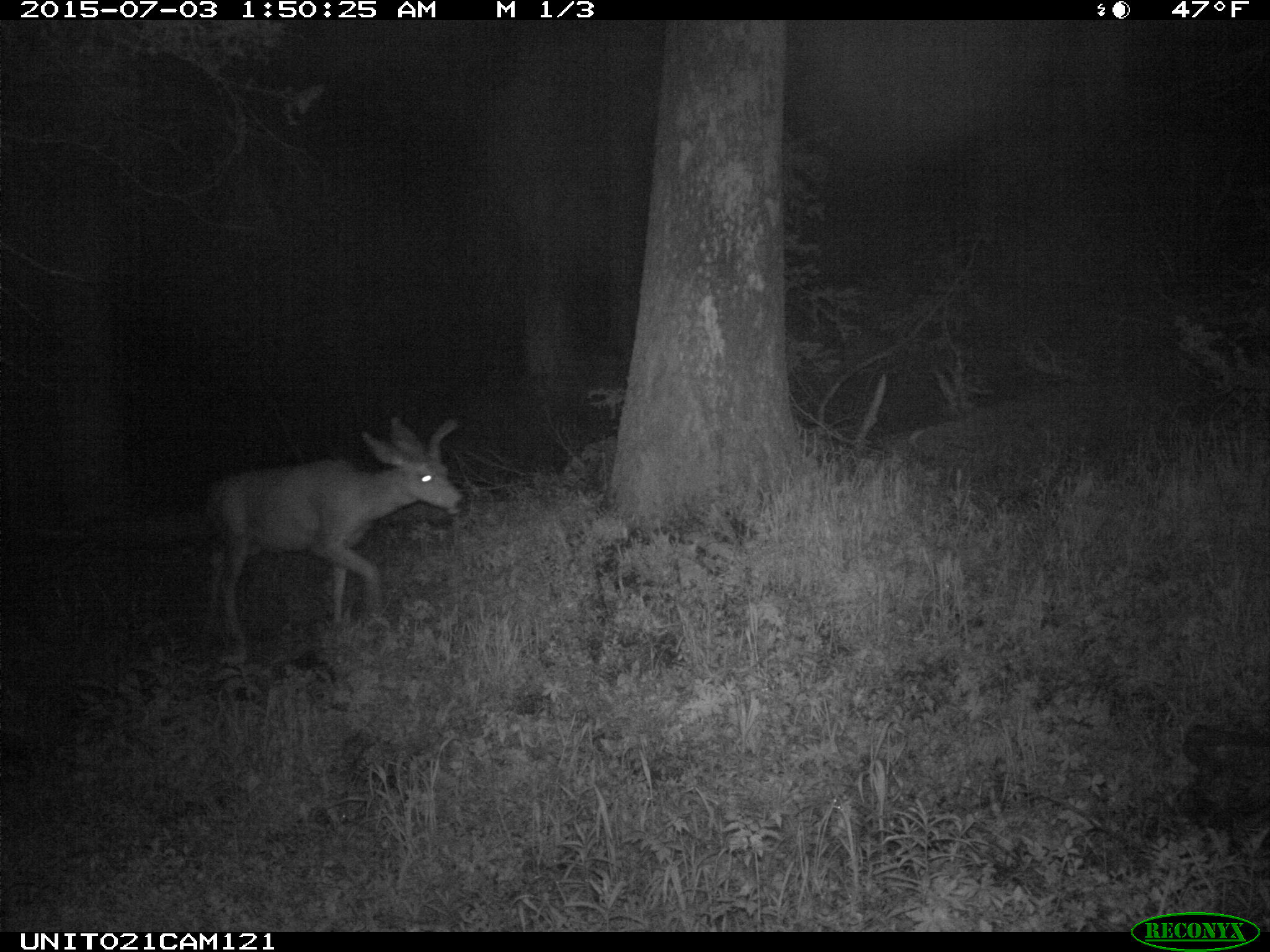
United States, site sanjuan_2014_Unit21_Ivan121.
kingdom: Animalia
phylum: Chordata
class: Mammalia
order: Artiodactyla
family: Cervidae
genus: Odocoileus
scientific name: Odocoileus hemionus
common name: mule deer